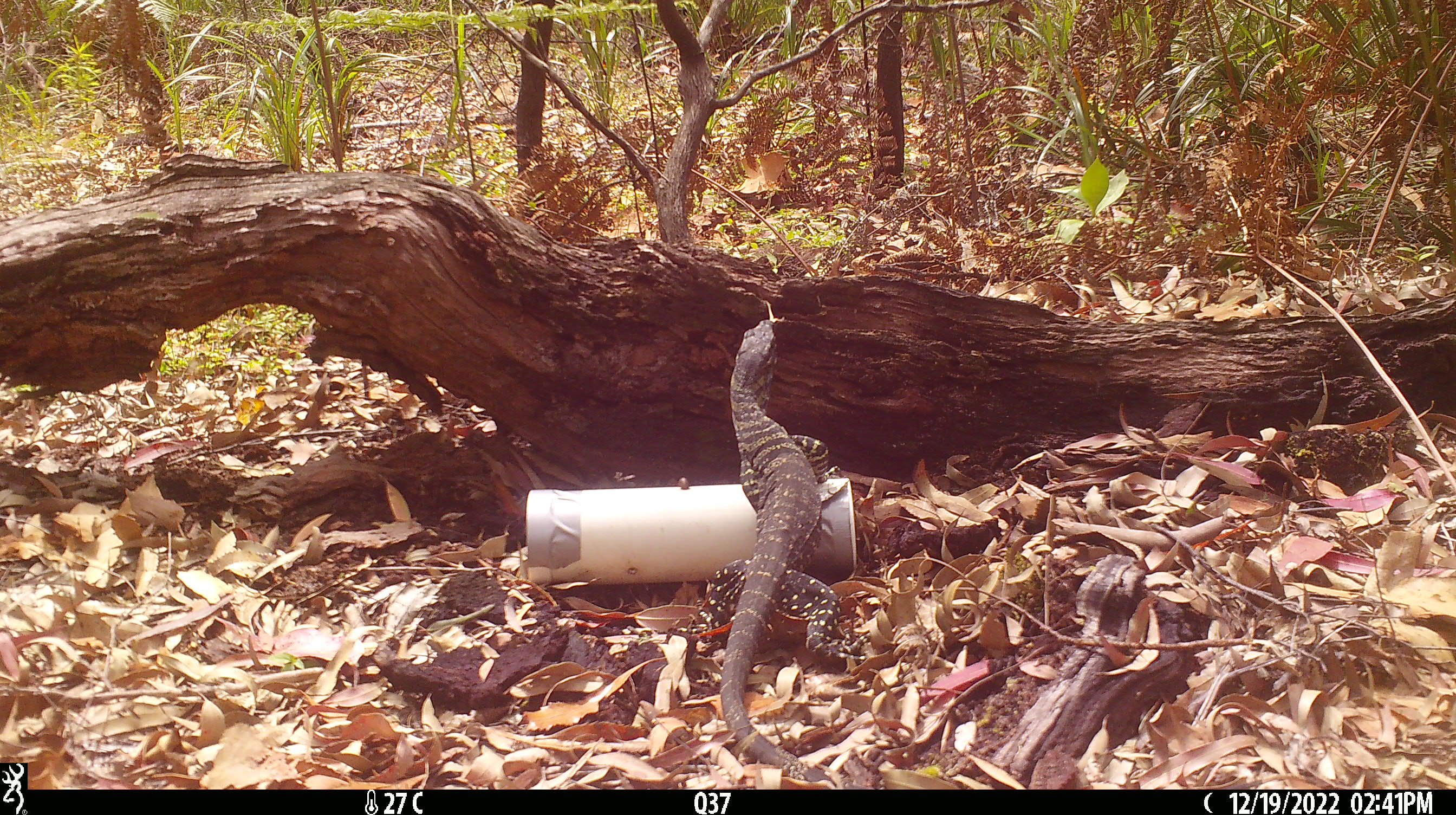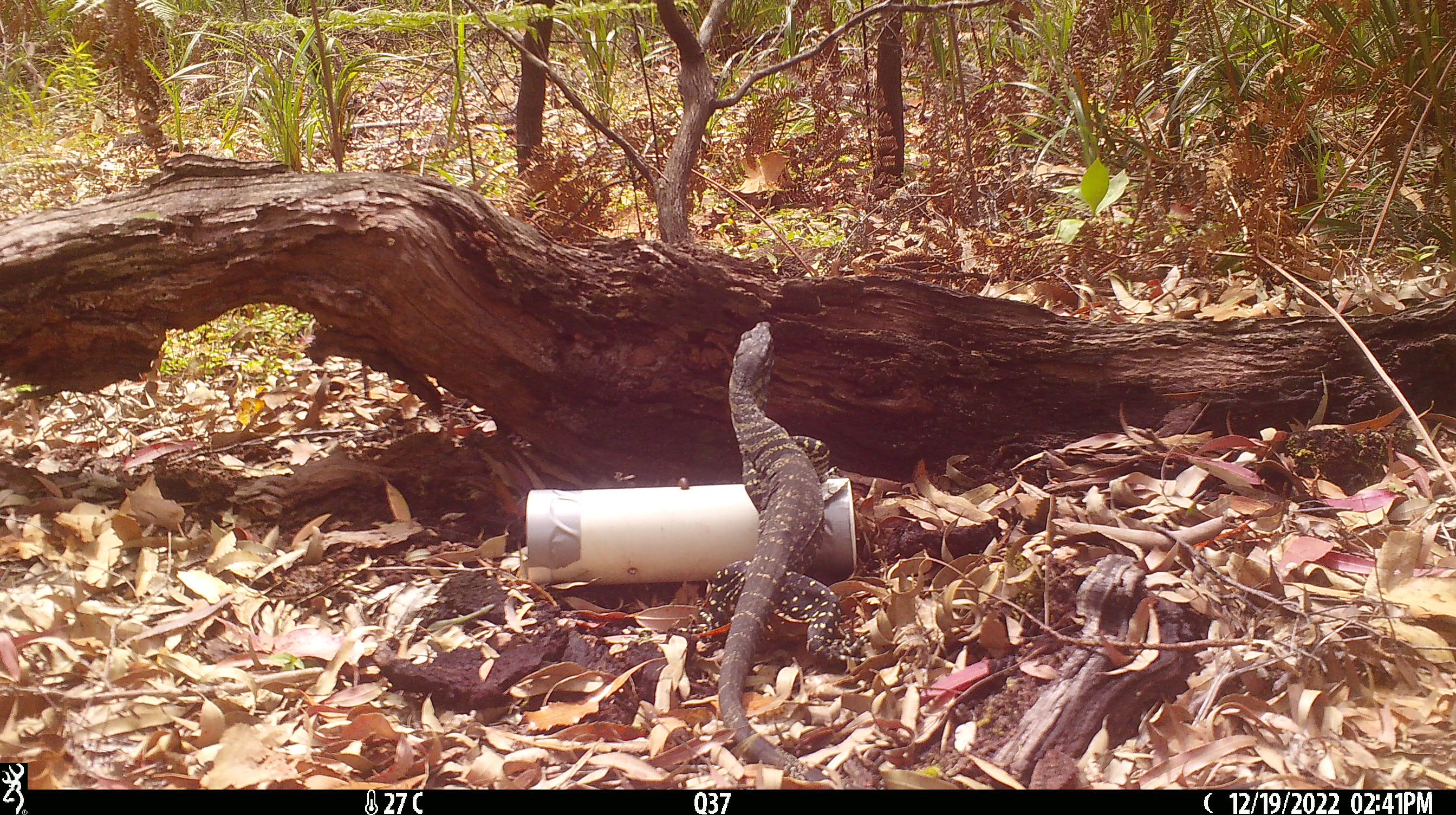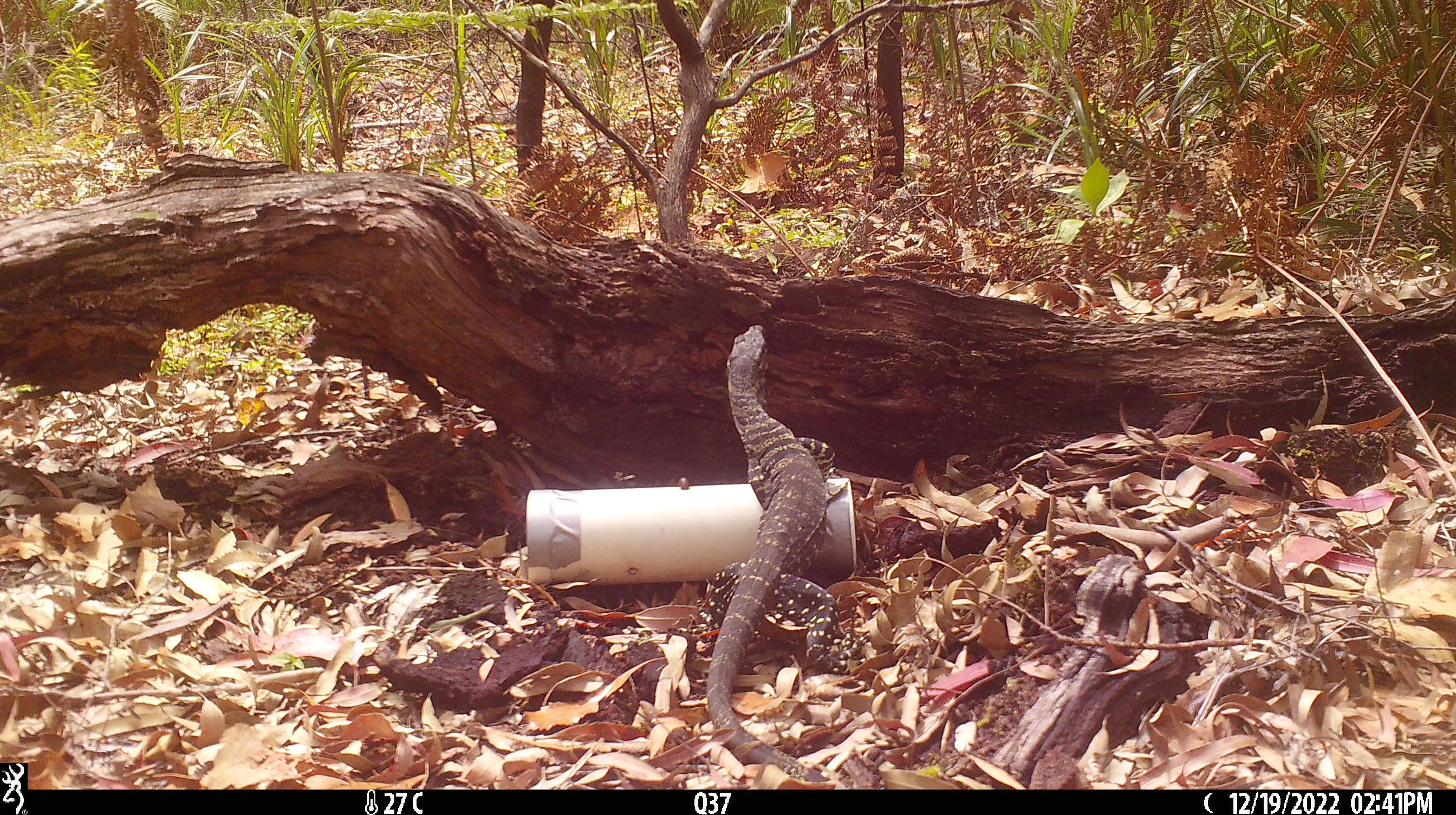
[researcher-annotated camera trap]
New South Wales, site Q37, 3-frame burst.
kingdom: Animalia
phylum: Chordata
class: Reptilia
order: Squamata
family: Varanidae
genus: Varanus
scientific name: Varanus varius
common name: lace monitor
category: goanna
Goanna (lace monitor) (Varanus varius).